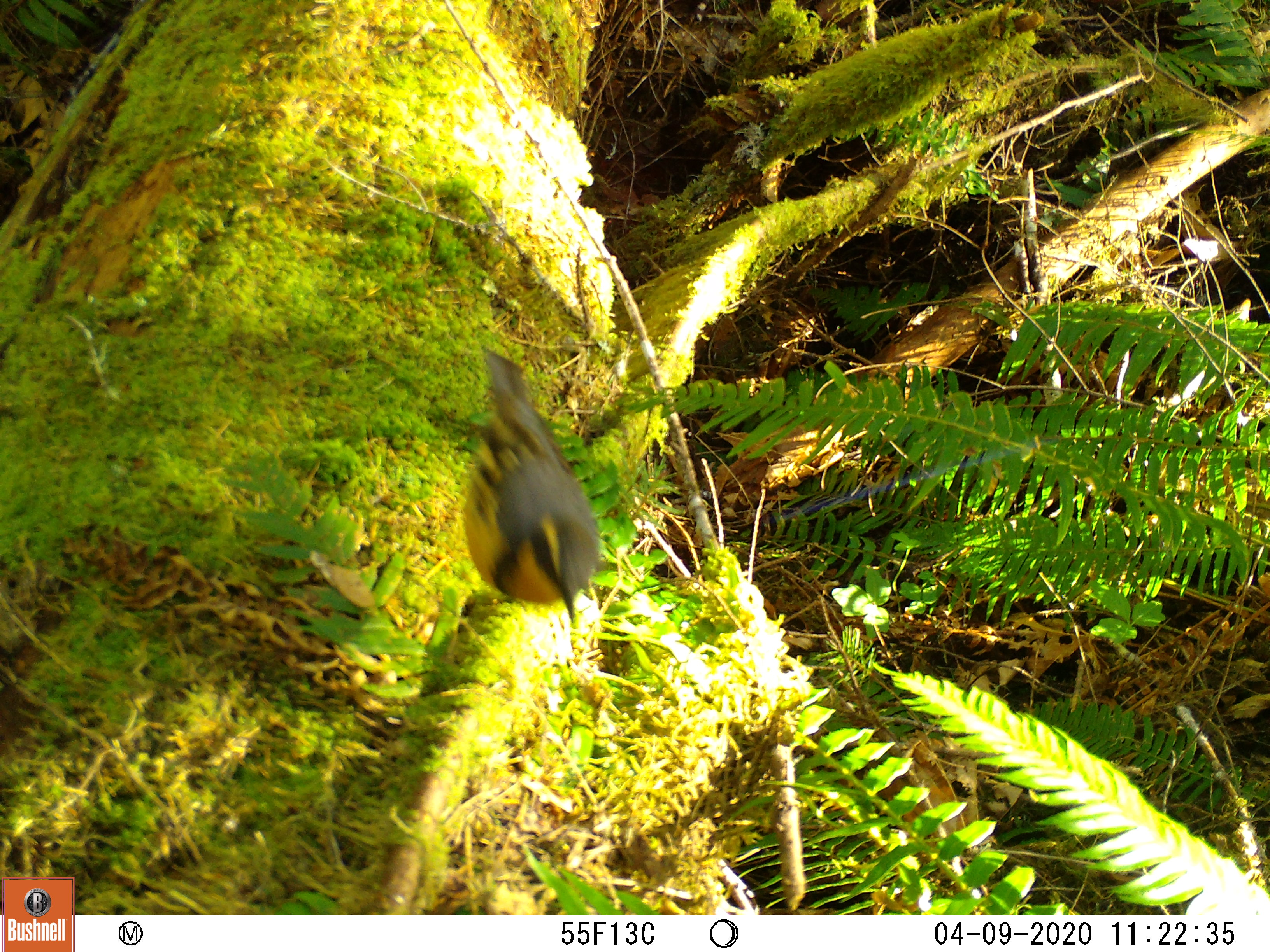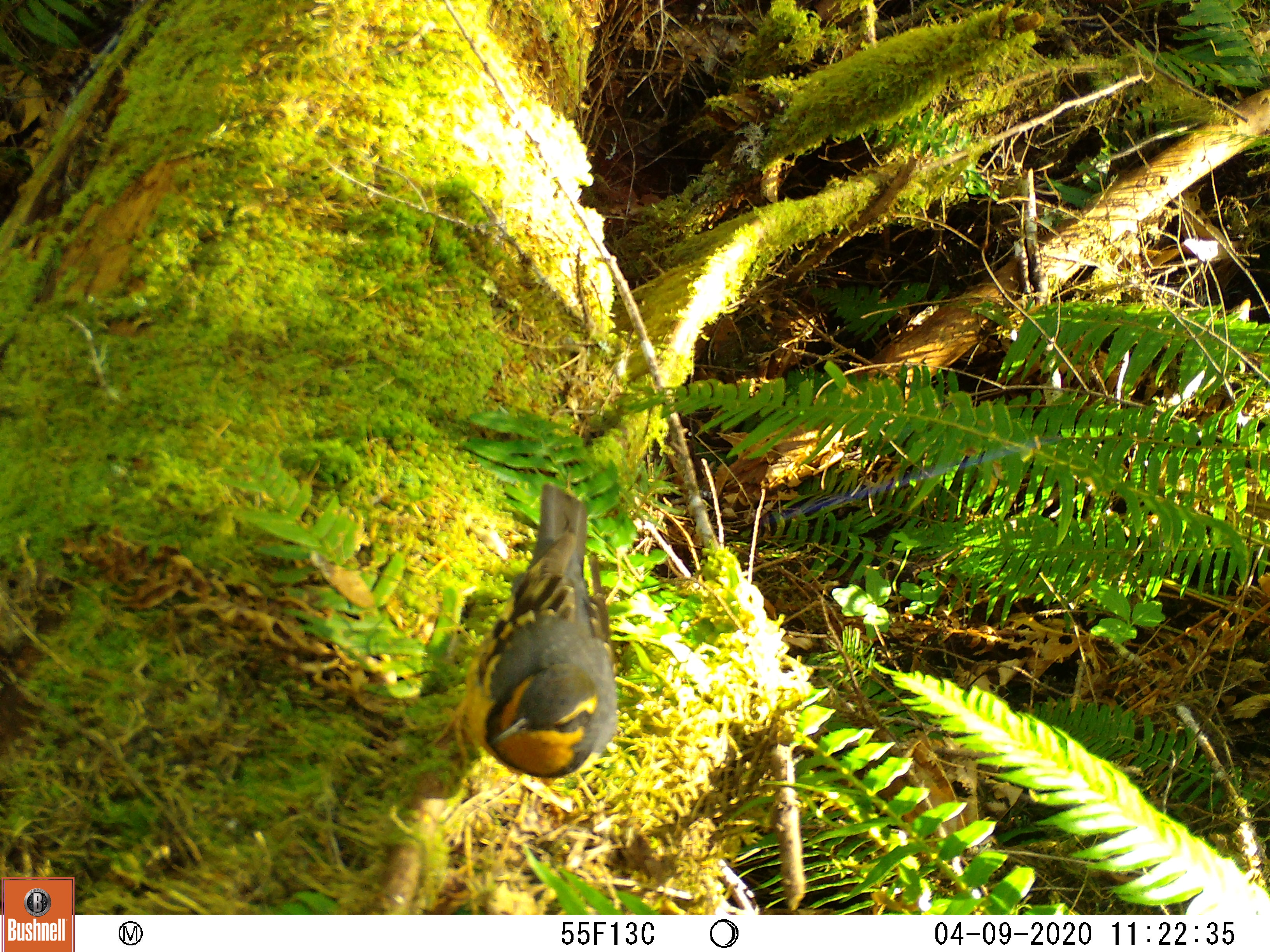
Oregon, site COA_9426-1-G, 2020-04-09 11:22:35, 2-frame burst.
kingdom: Animalia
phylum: Chordata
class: Aves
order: Passeriformes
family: Turdidae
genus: Ixoreus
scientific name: Ixoreus naevius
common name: varied thrush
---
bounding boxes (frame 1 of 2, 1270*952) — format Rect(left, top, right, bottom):
varied thrush: Rect(451, 344, 602, 633)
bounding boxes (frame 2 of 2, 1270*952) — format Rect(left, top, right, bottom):
varied thrush: Rect(445, 488, 618, 779)